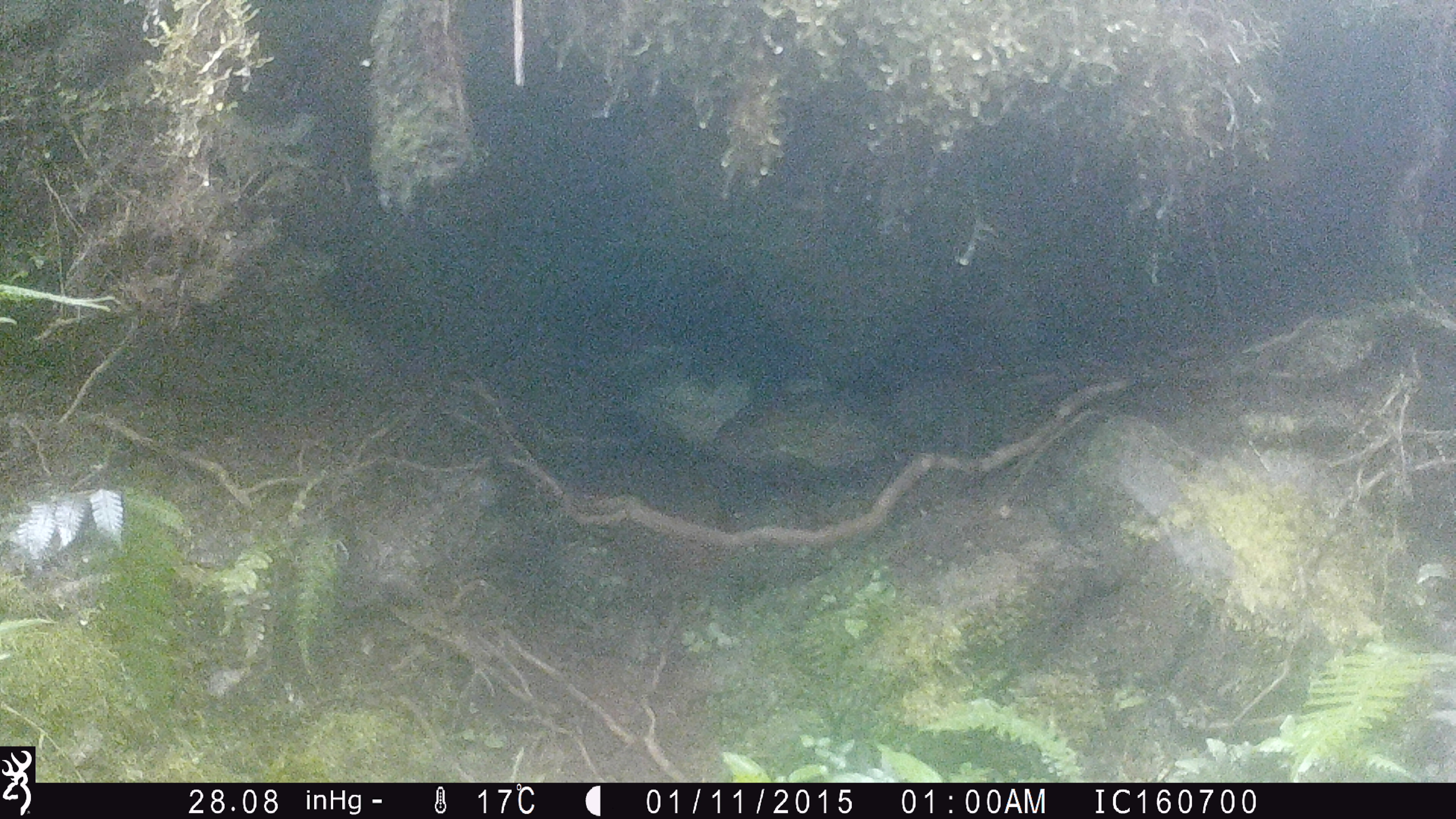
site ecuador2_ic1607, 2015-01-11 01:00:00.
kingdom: Animalia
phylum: Chordata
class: Aves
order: Procellariiformes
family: Procellariidae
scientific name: Procellariidae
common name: petrel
Petrel (Procellariidae).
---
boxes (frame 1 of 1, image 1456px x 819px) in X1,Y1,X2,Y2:
petrel: 611,320,789,465